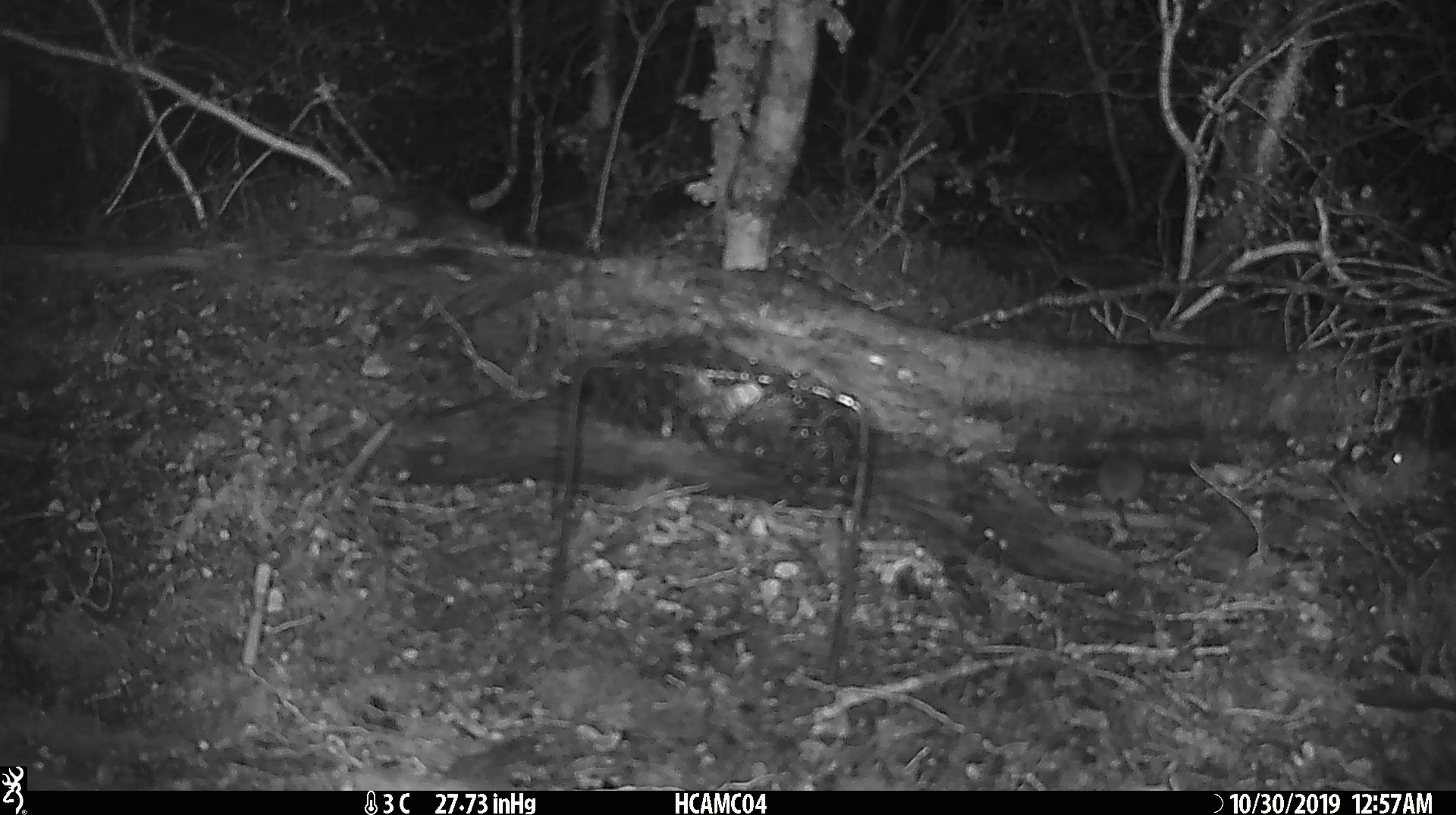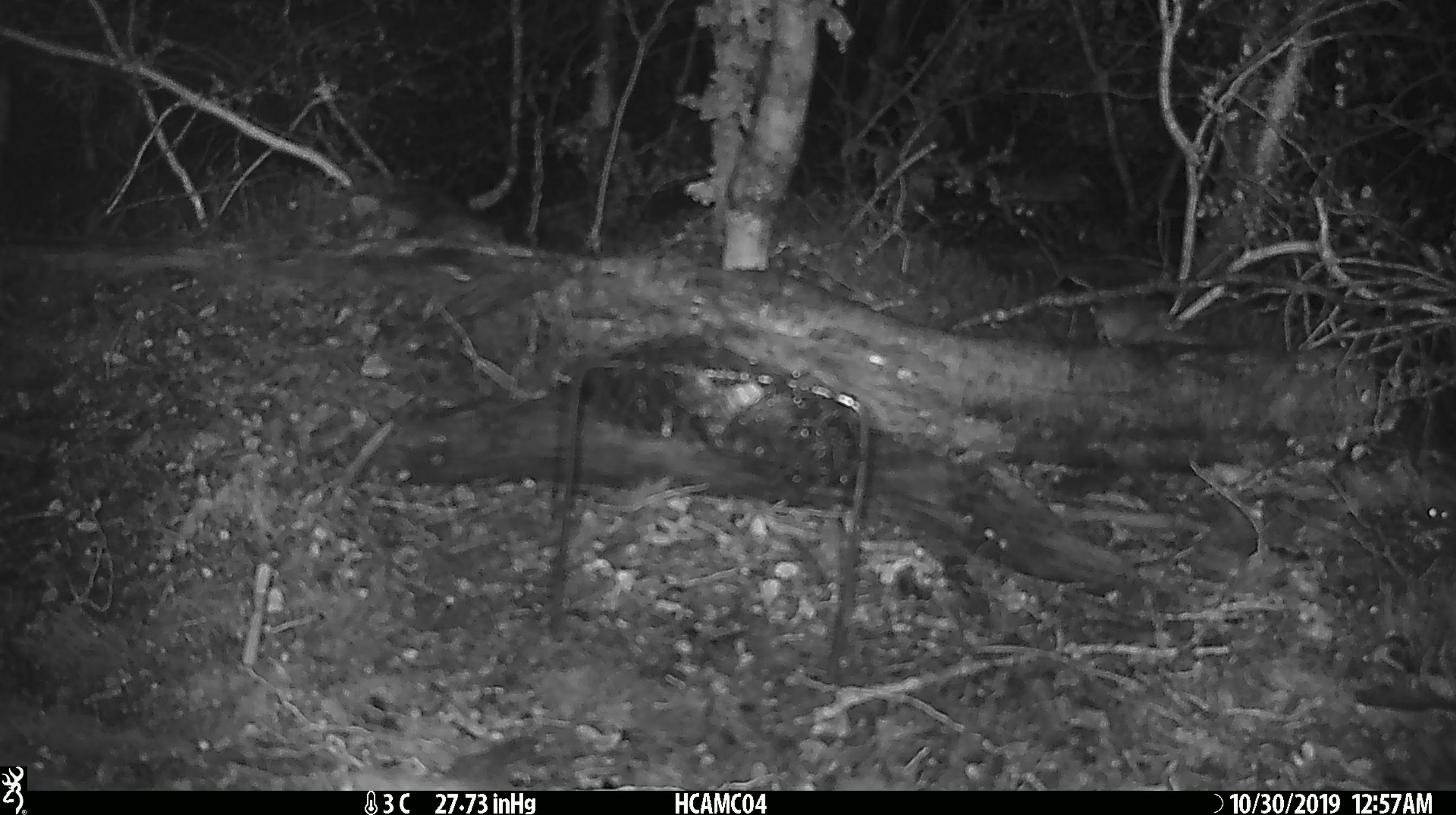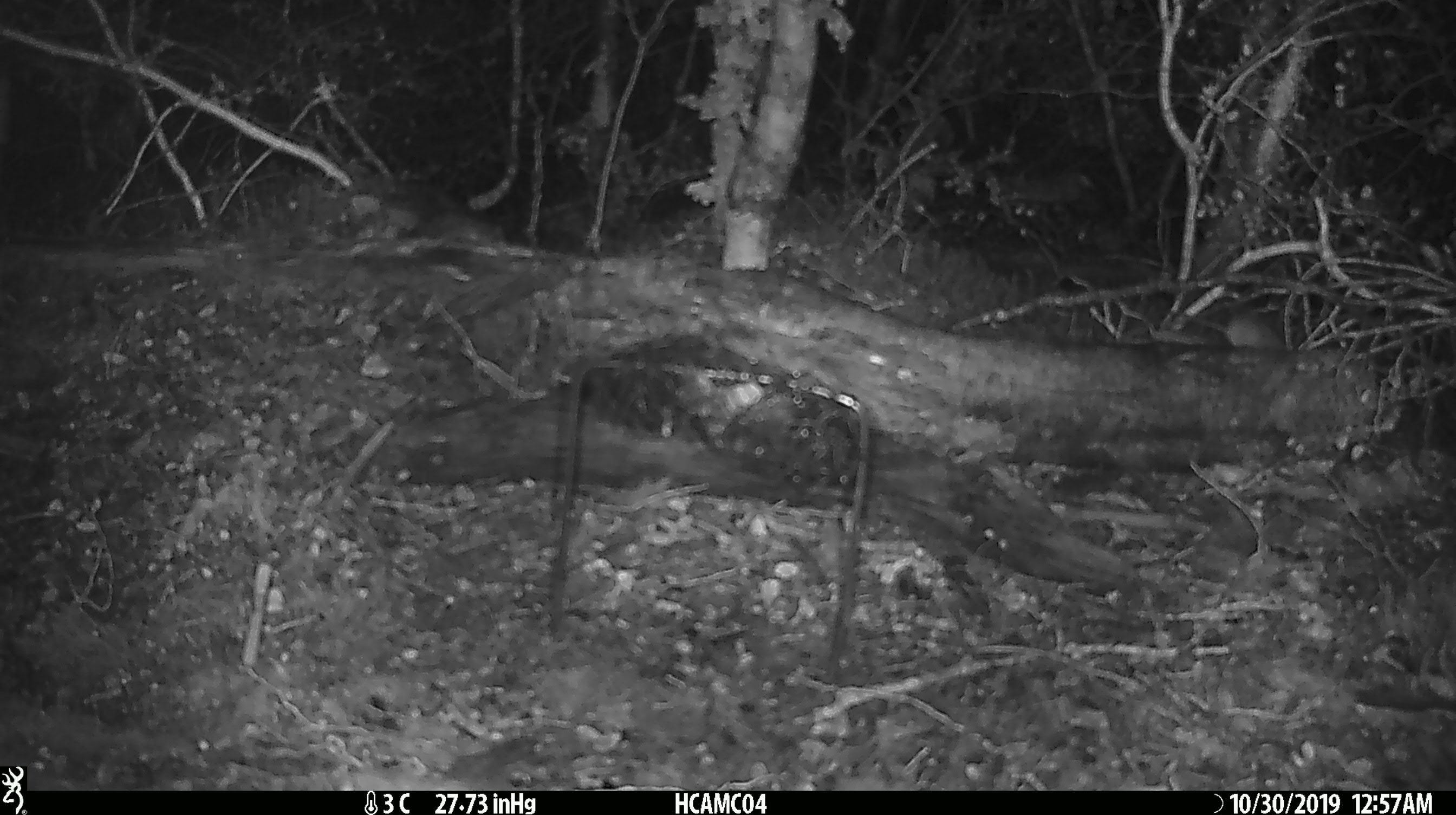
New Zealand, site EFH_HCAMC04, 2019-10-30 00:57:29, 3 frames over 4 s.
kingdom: Animalia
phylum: Chordata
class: Mammalia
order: Rodentia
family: Muridae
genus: Mus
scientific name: Mus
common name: mouse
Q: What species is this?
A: Mouse (Mus).